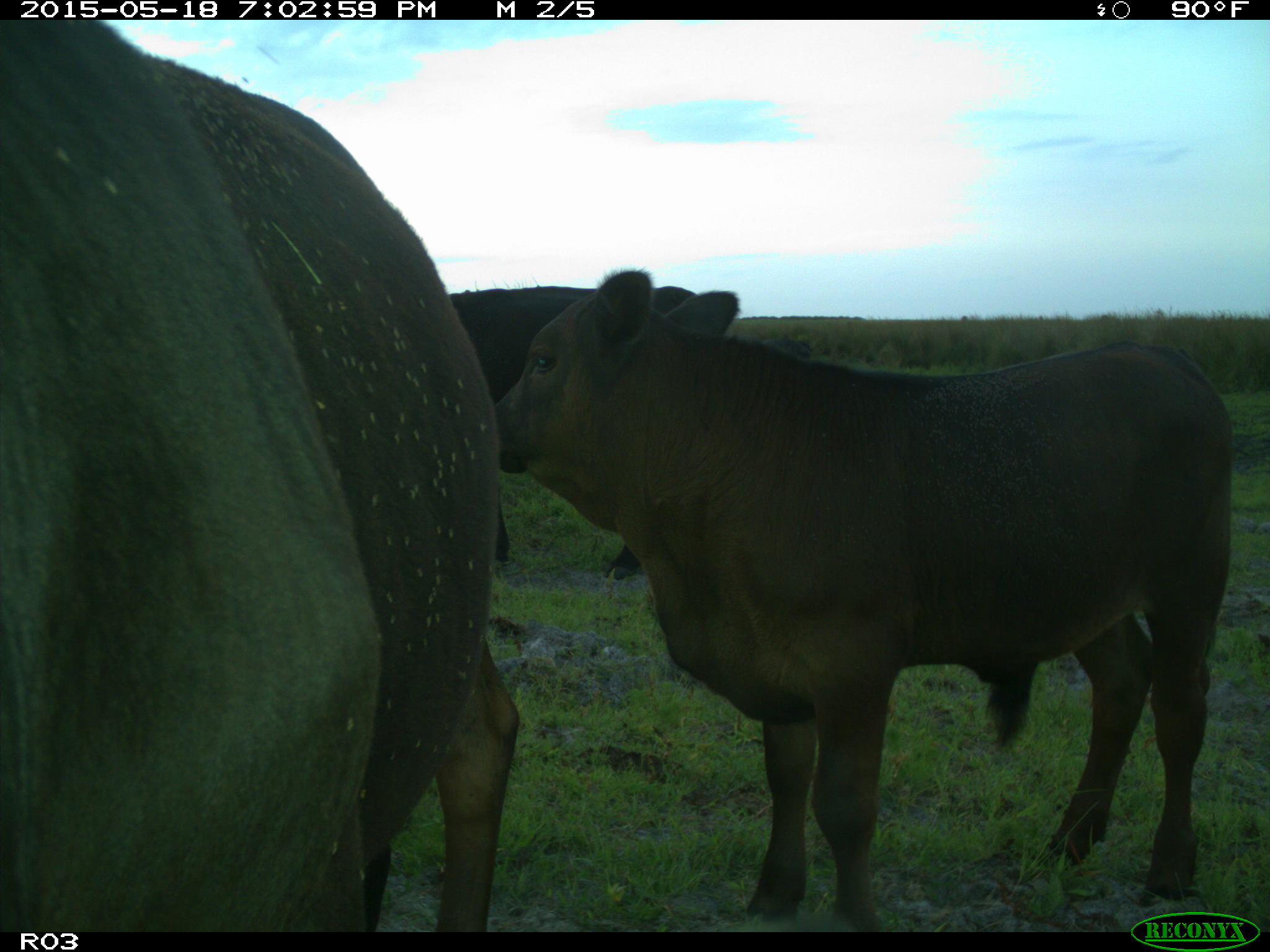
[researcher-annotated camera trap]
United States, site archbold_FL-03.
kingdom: Animalia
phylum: Chordata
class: Mammalia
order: Artiodactyla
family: Bovidae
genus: Bos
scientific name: Bos taurus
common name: domestic cow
Bos taurus (domestic cow).